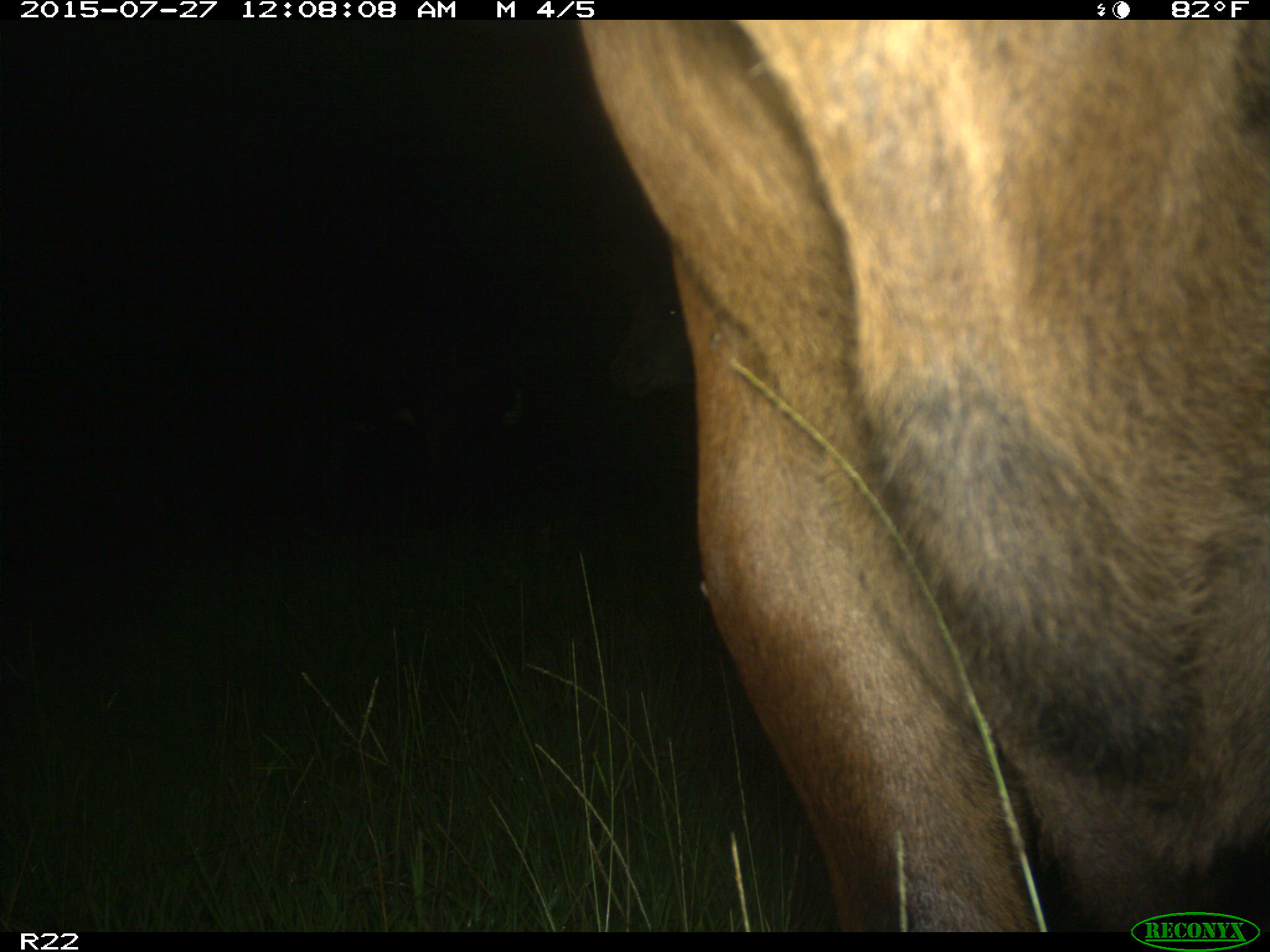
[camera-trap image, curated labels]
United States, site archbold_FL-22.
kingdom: Animalia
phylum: Chordata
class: Mammalia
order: Artiodactyla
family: Bovidae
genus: Bos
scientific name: Bos taurus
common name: domestic cow